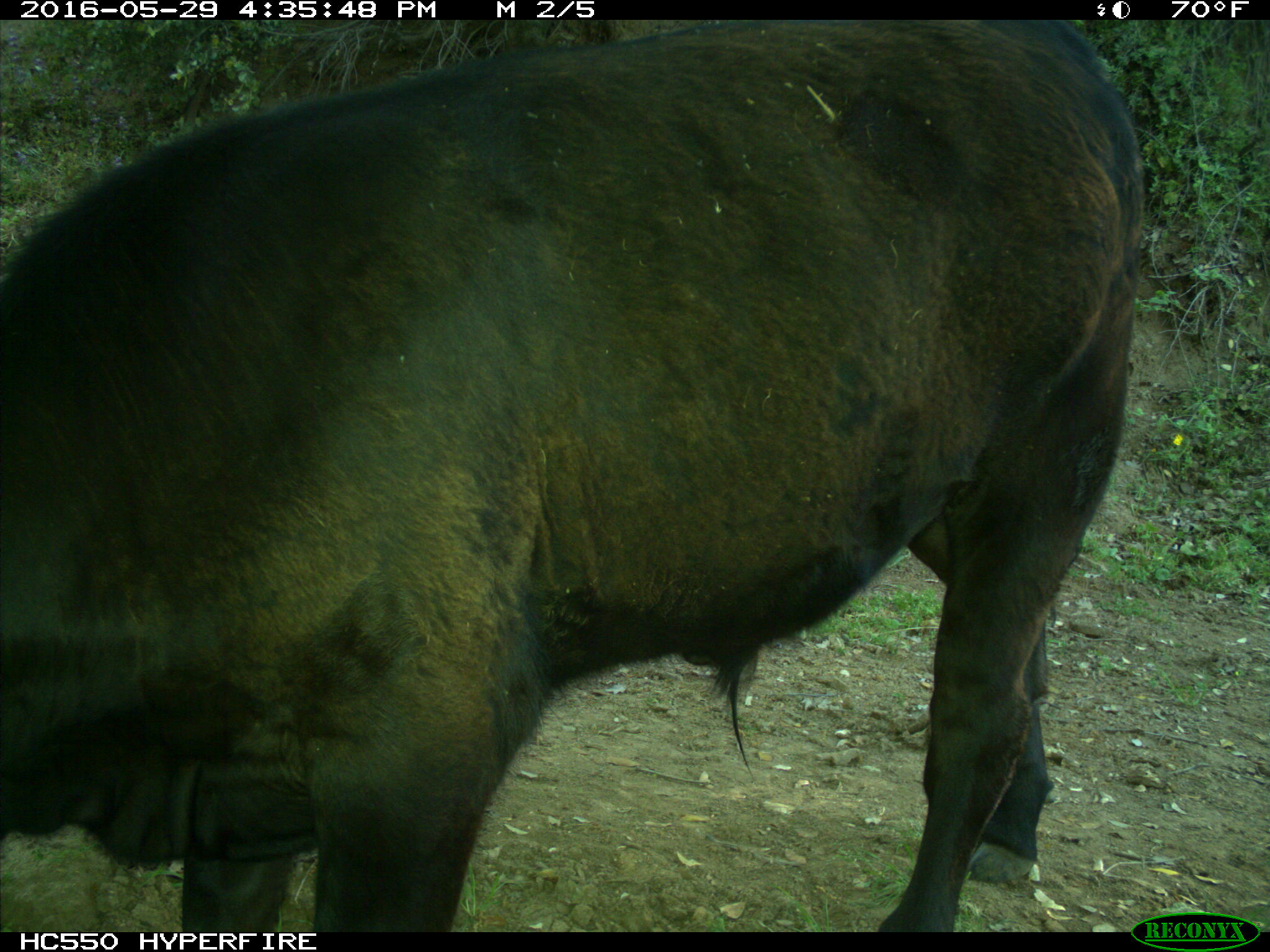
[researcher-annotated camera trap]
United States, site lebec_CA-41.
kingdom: Animalia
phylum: Chordata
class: Mammalia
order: Artiodactyla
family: Bovidae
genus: Bos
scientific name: Bos taurus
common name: domestic cow